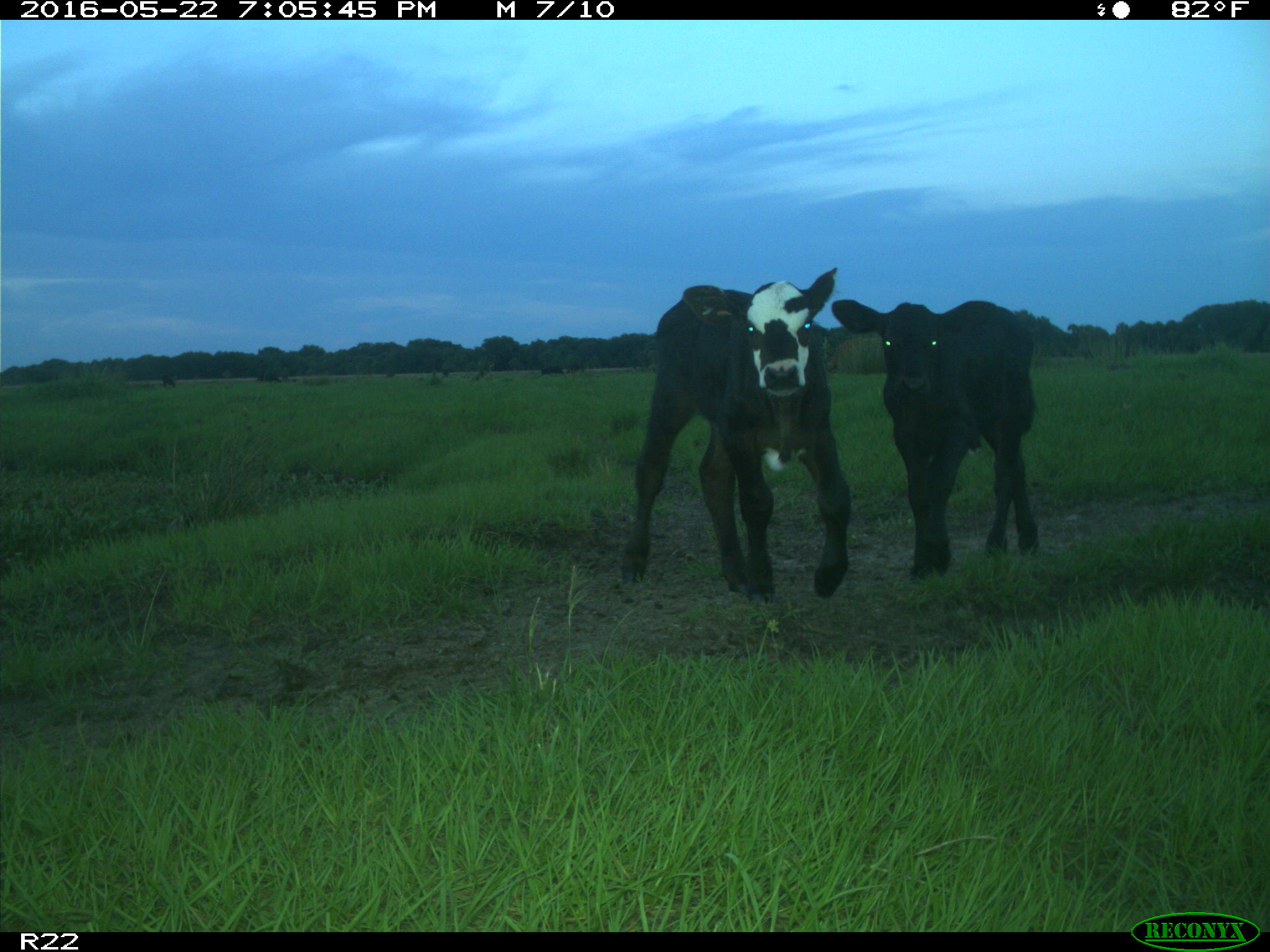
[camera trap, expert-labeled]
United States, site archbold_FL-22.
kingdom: Animalia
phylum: Chordata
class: Mammalia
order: Artiodactyla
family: Bovidae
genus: Bos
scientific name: Bos taurus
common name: domestic cow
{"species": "Bos taurus (domestic cow)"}